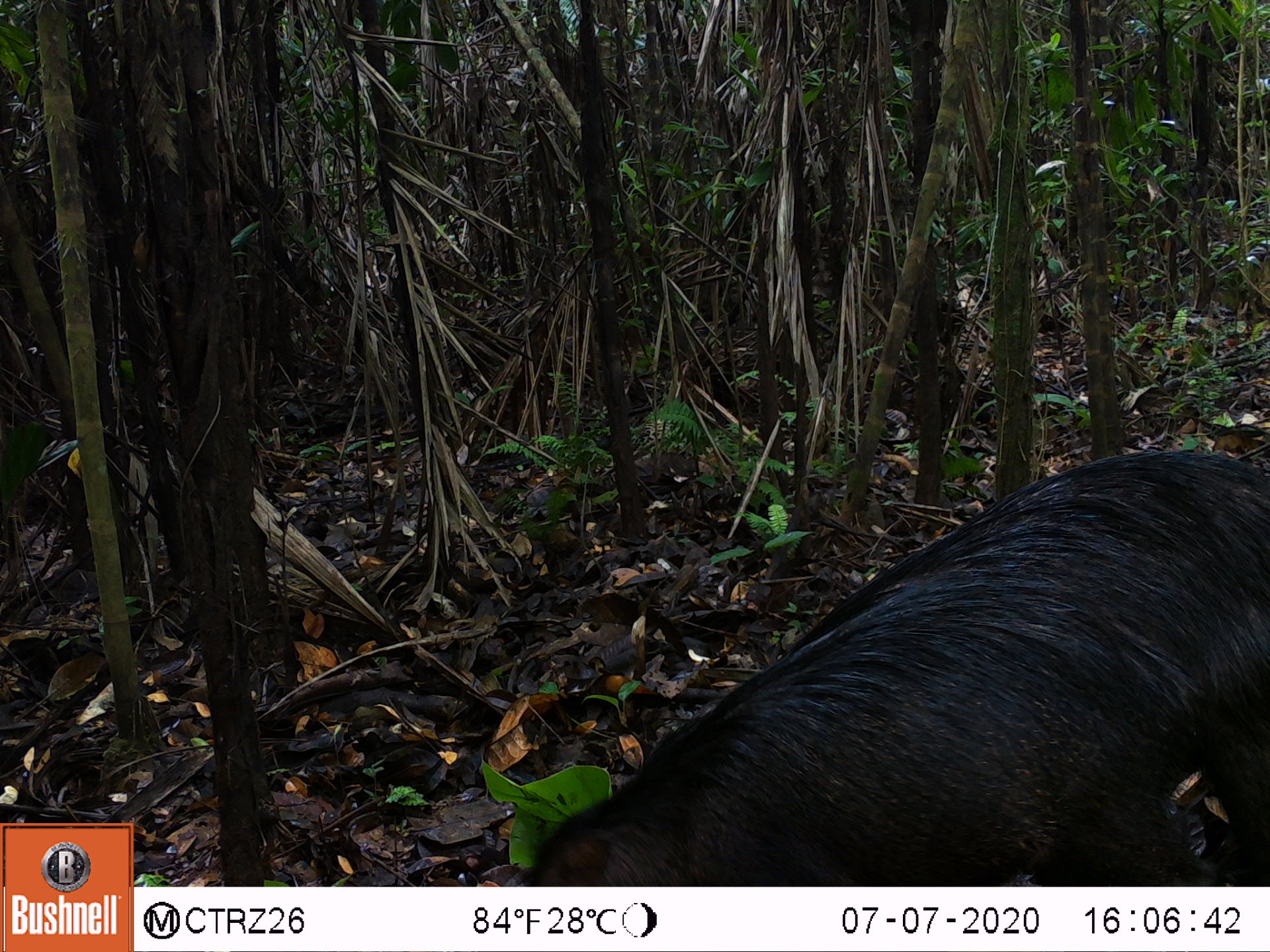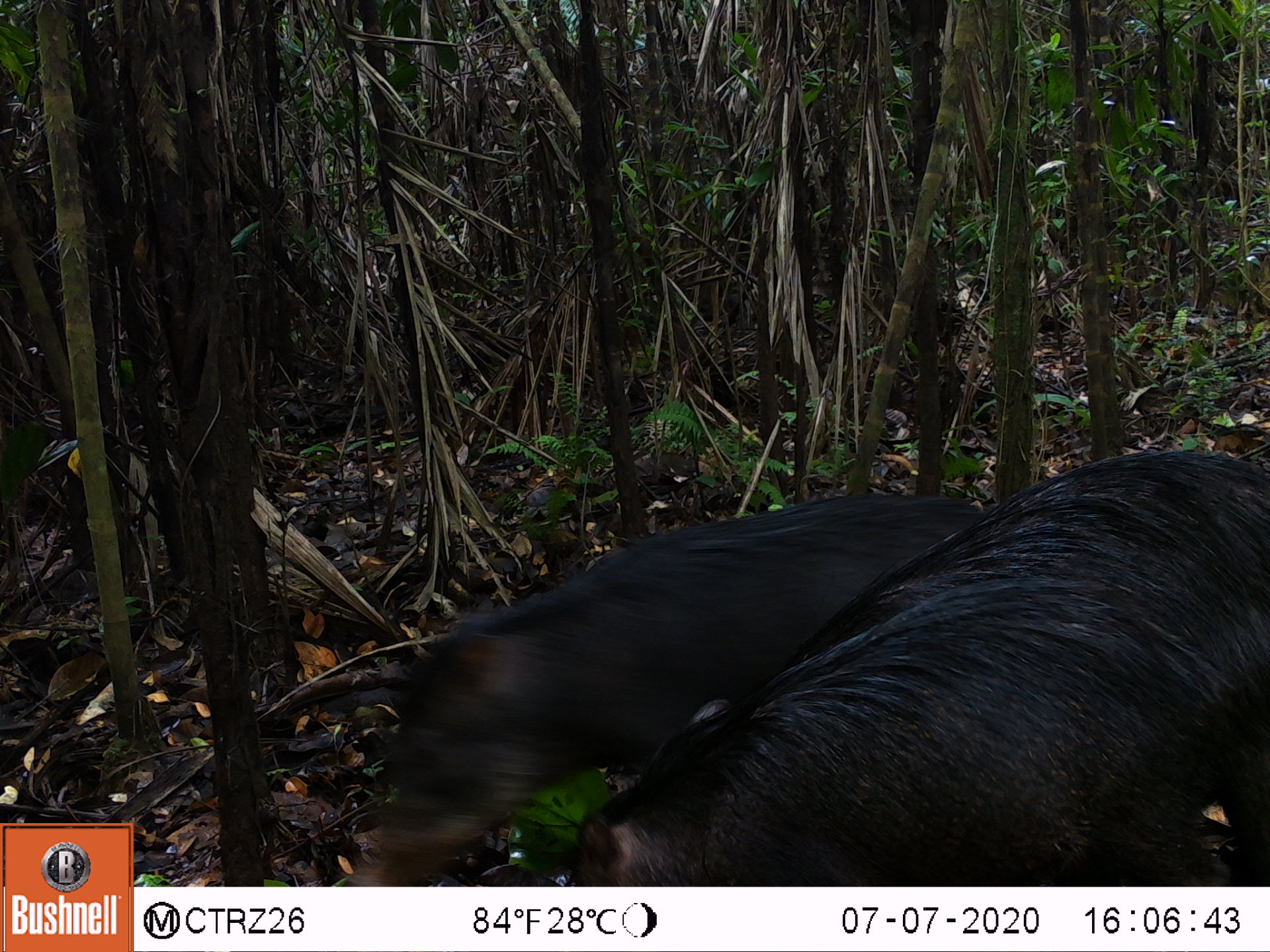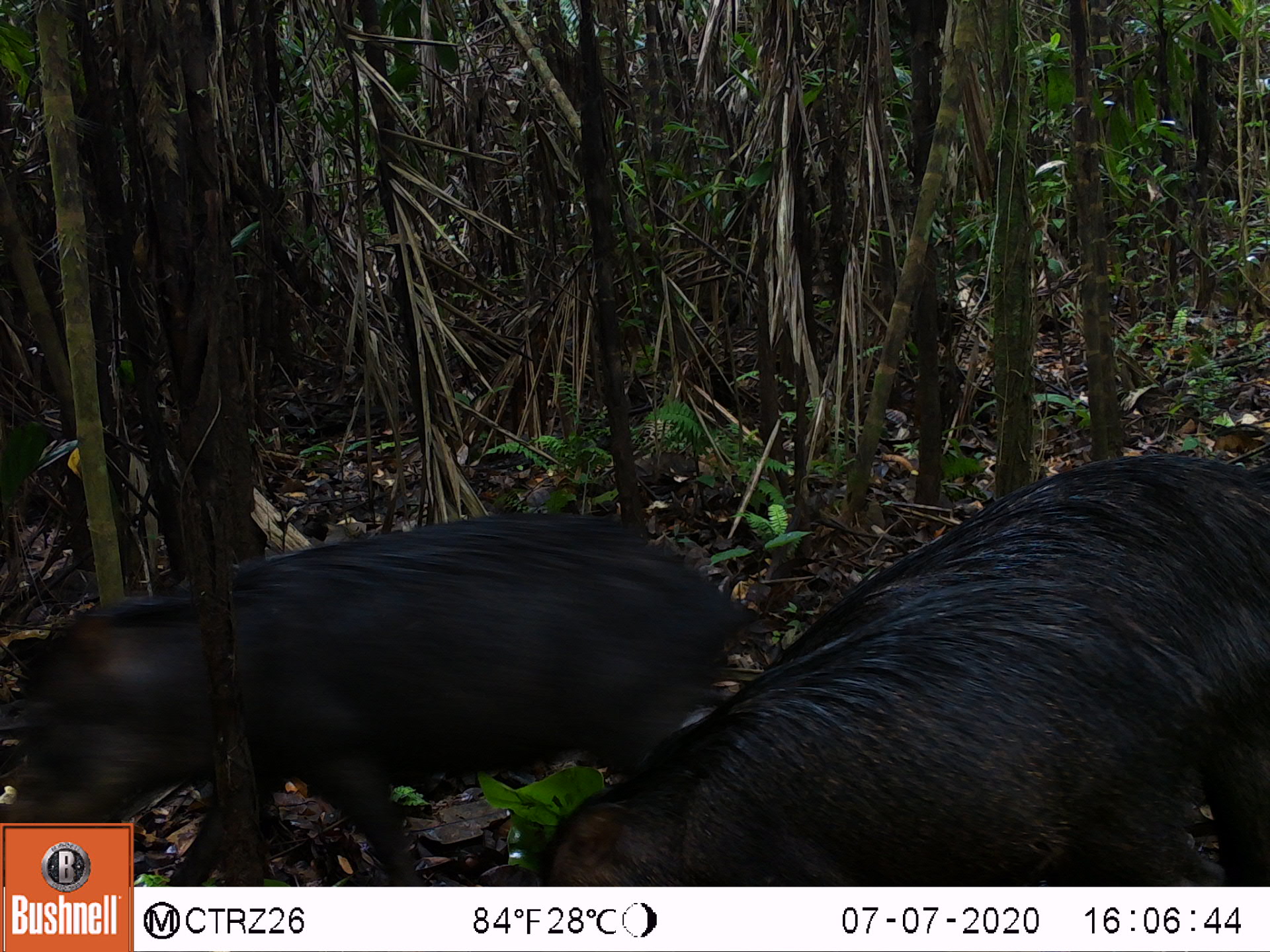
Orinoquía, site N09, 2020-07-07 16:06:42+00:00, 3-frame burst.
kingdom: Animalia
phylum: Chordata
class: Mammalia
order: Artiodactyla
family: Tayassuidae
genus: Tayassu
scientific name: Tayassu pecari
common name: white-lipped peccary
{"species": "white-lipped peccary (Tayassu pecari)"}